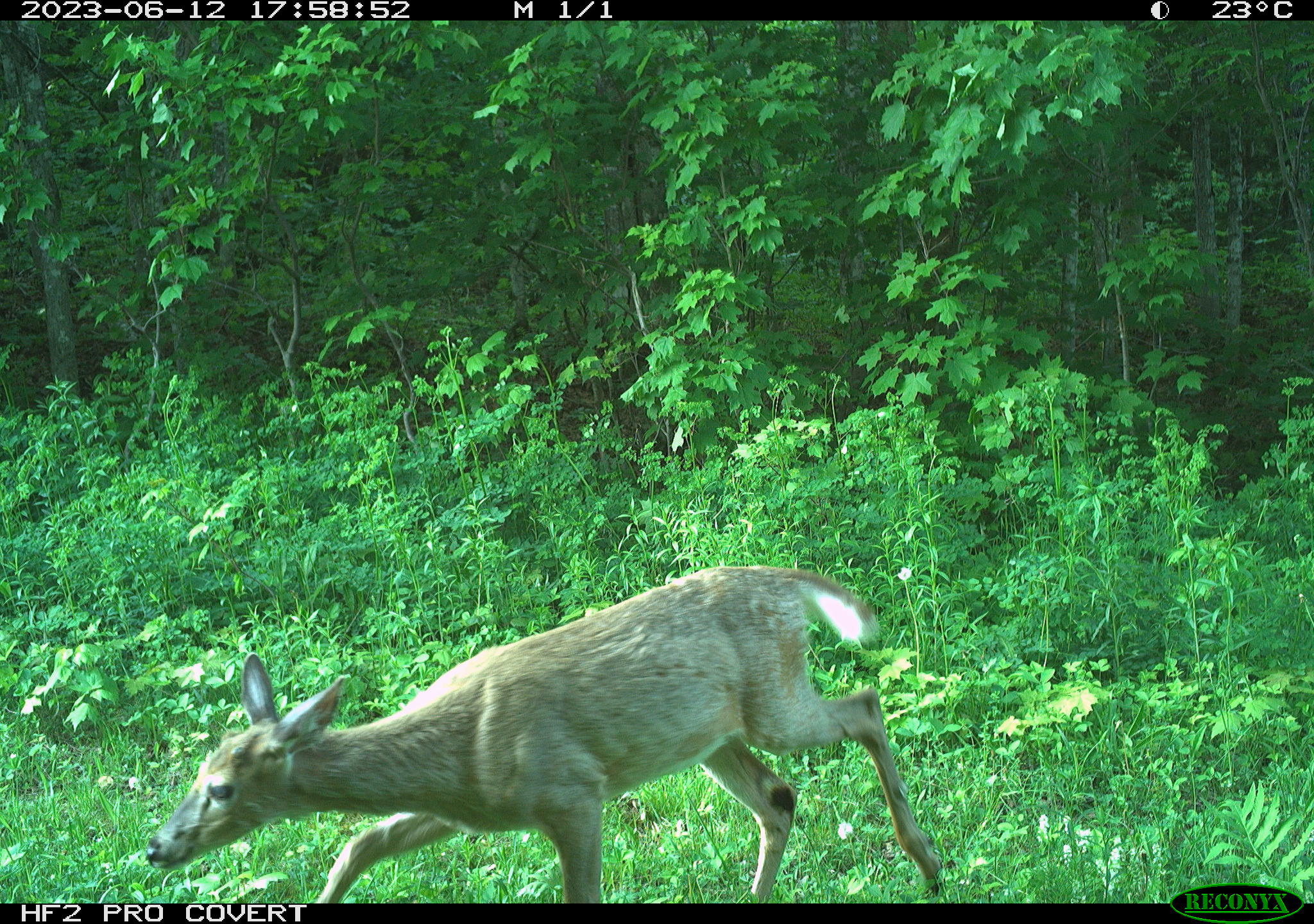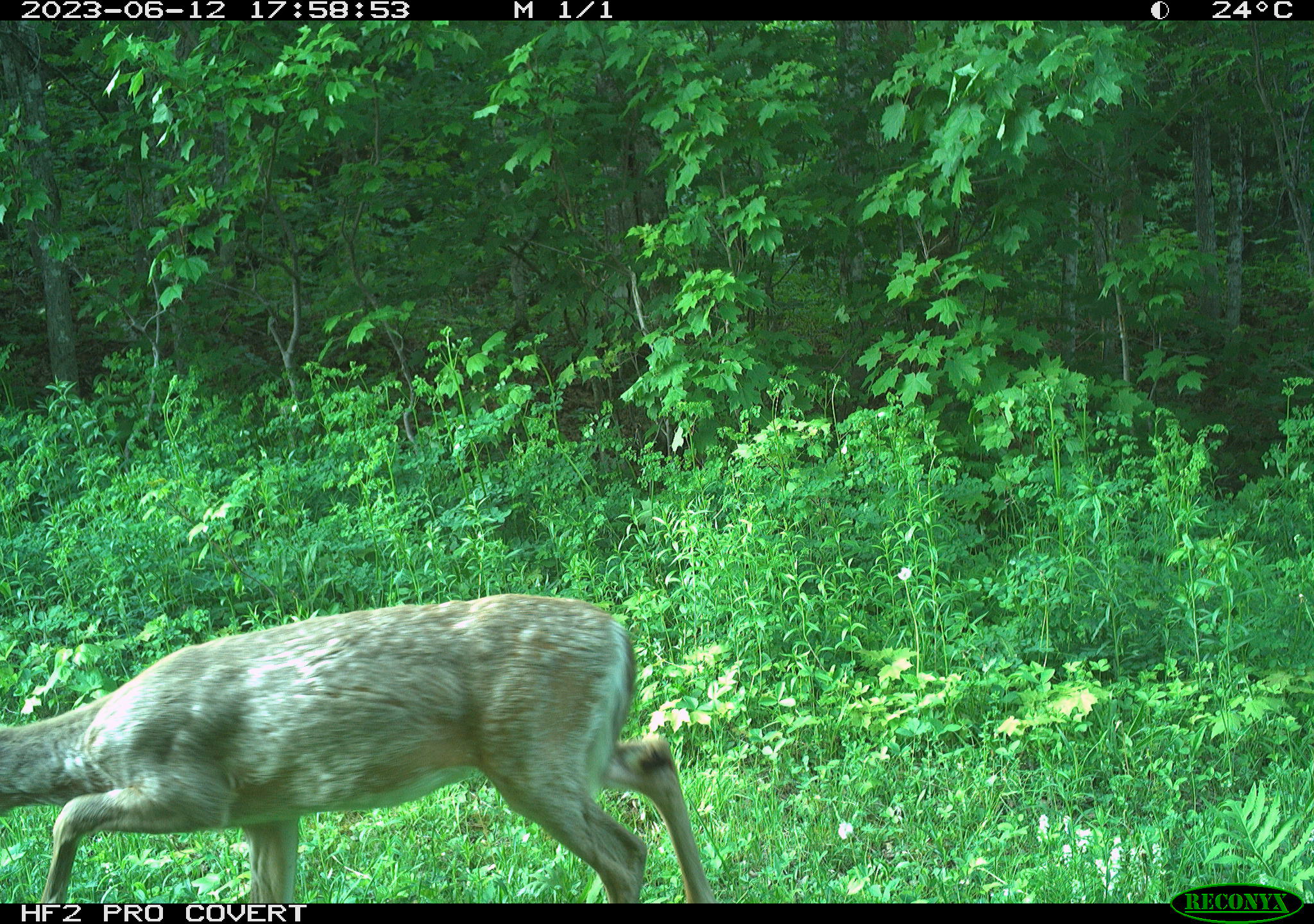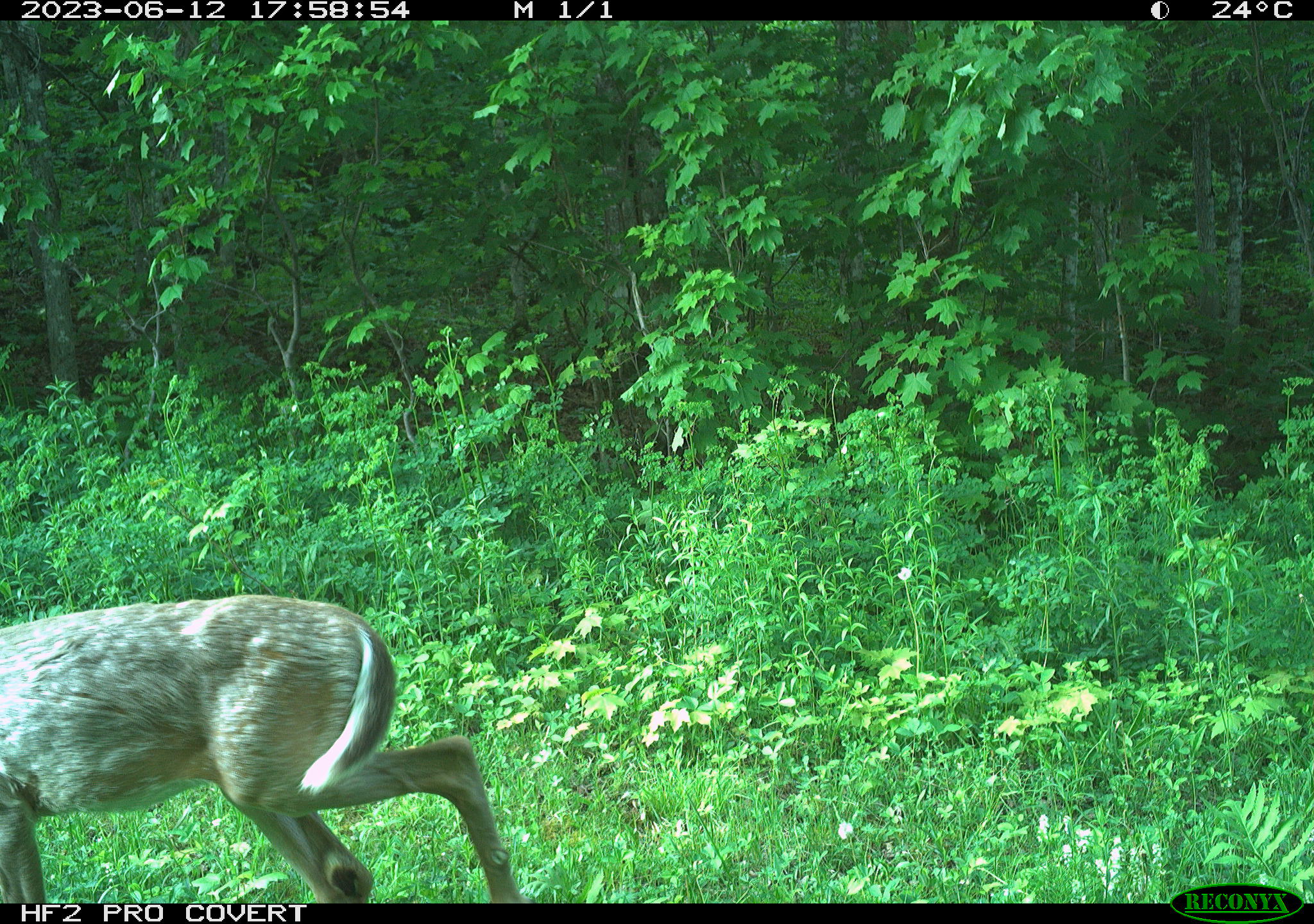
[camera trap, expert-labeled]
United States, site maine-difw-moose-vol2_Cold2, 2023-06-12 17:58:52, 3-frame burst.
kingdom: Animalia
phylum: Chordata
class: Mammalia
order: Artiodactyla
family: Cervidae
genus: Odocoileus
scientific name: Odocoileus virginianus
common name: white-tailed deer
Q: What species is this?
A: White-tailed deer (Odocoileus virginianus).